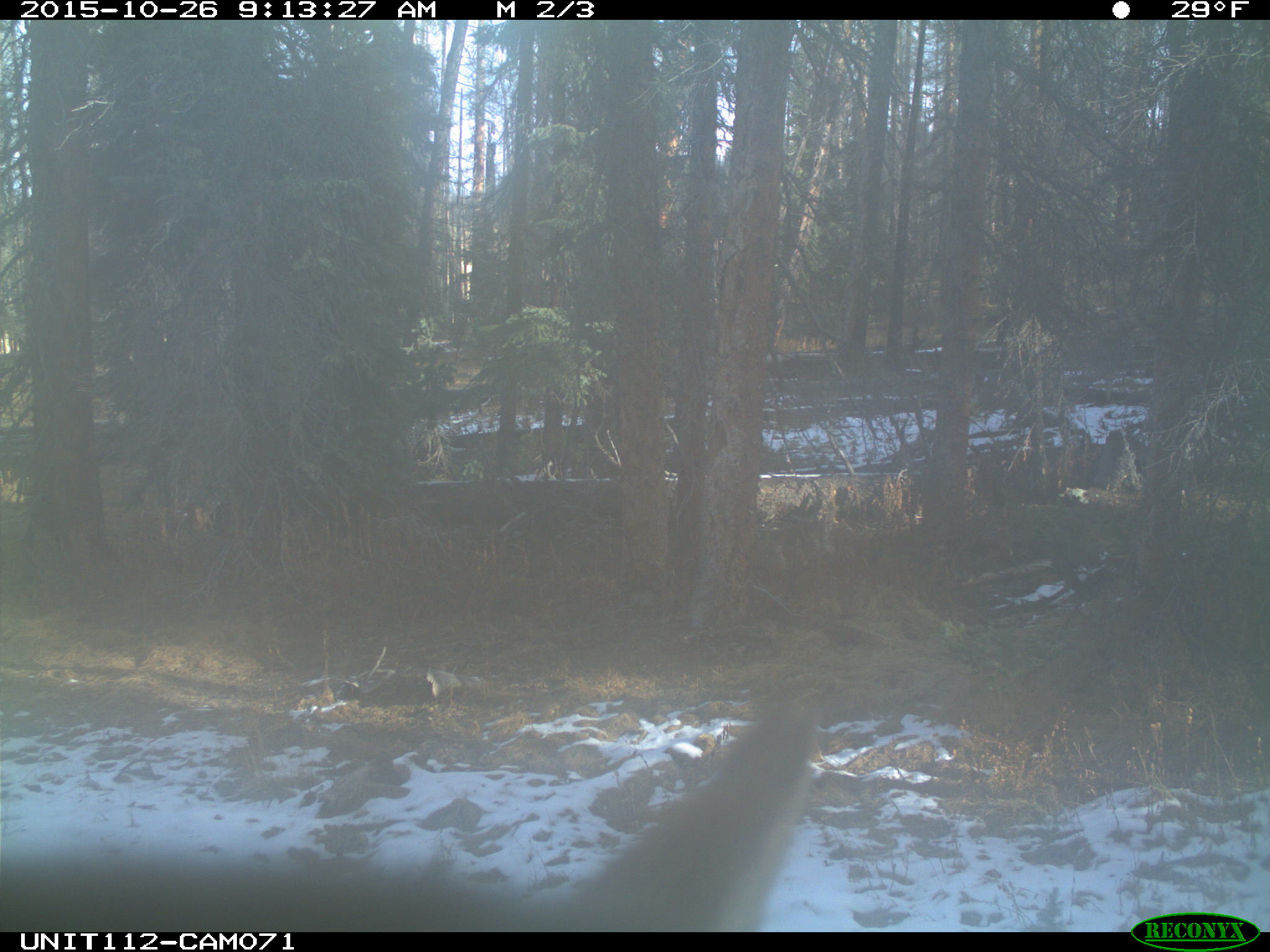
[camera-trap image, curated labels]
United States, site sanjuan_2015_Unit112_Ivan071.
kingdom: Animalia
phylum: Chordata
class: Mammalia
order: Artiodactyla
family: Cervidae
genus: Cervus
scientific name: Cervus elaphus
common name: red deer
Cervus elaphus (red deer).